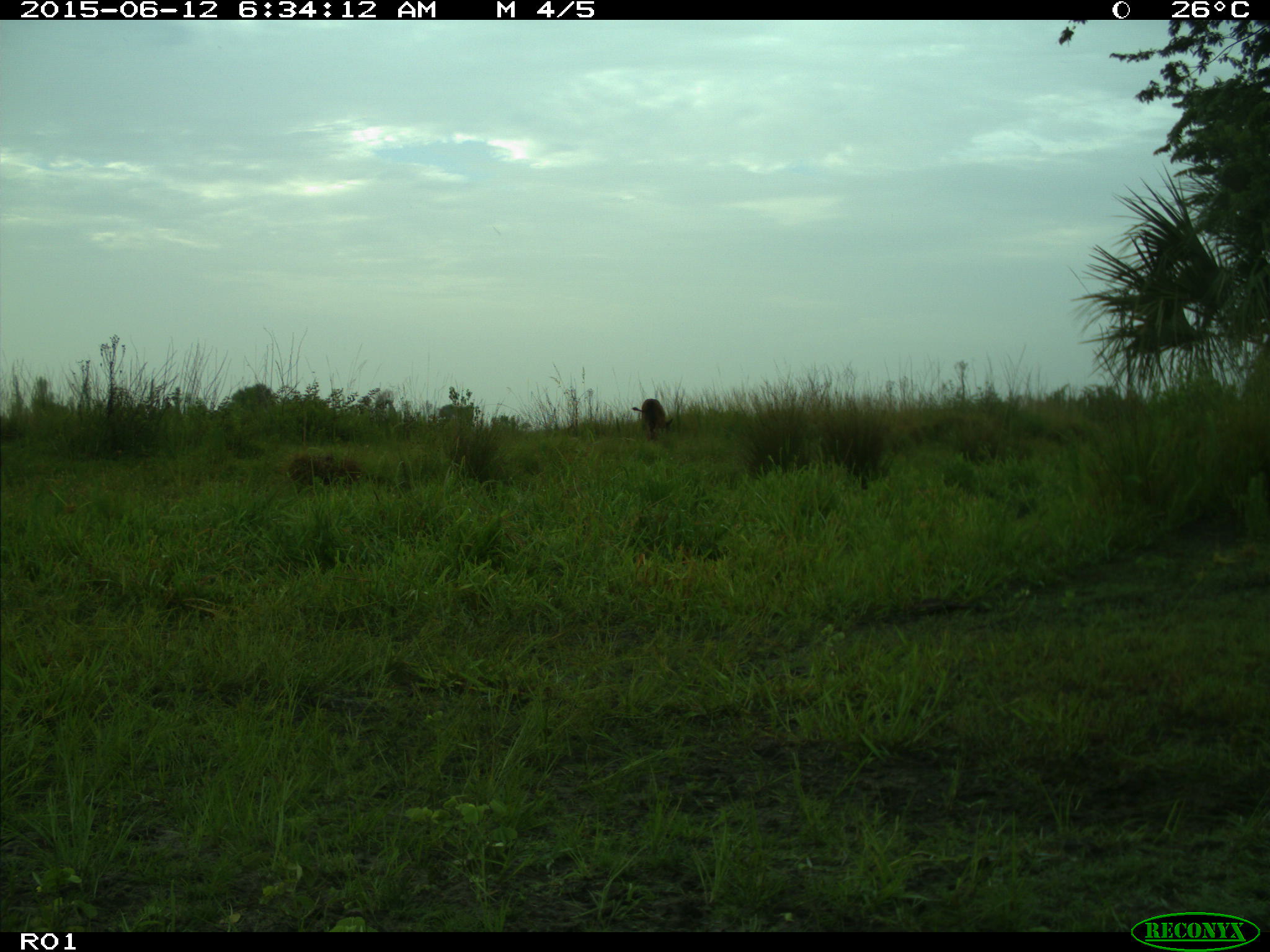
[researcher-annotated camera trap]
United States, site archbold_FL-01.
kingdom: Animalia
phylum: Chordata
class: Mammalia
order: Artiodactyla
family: Bovidae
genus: Bos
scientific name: Bos taurus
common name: domestic cow